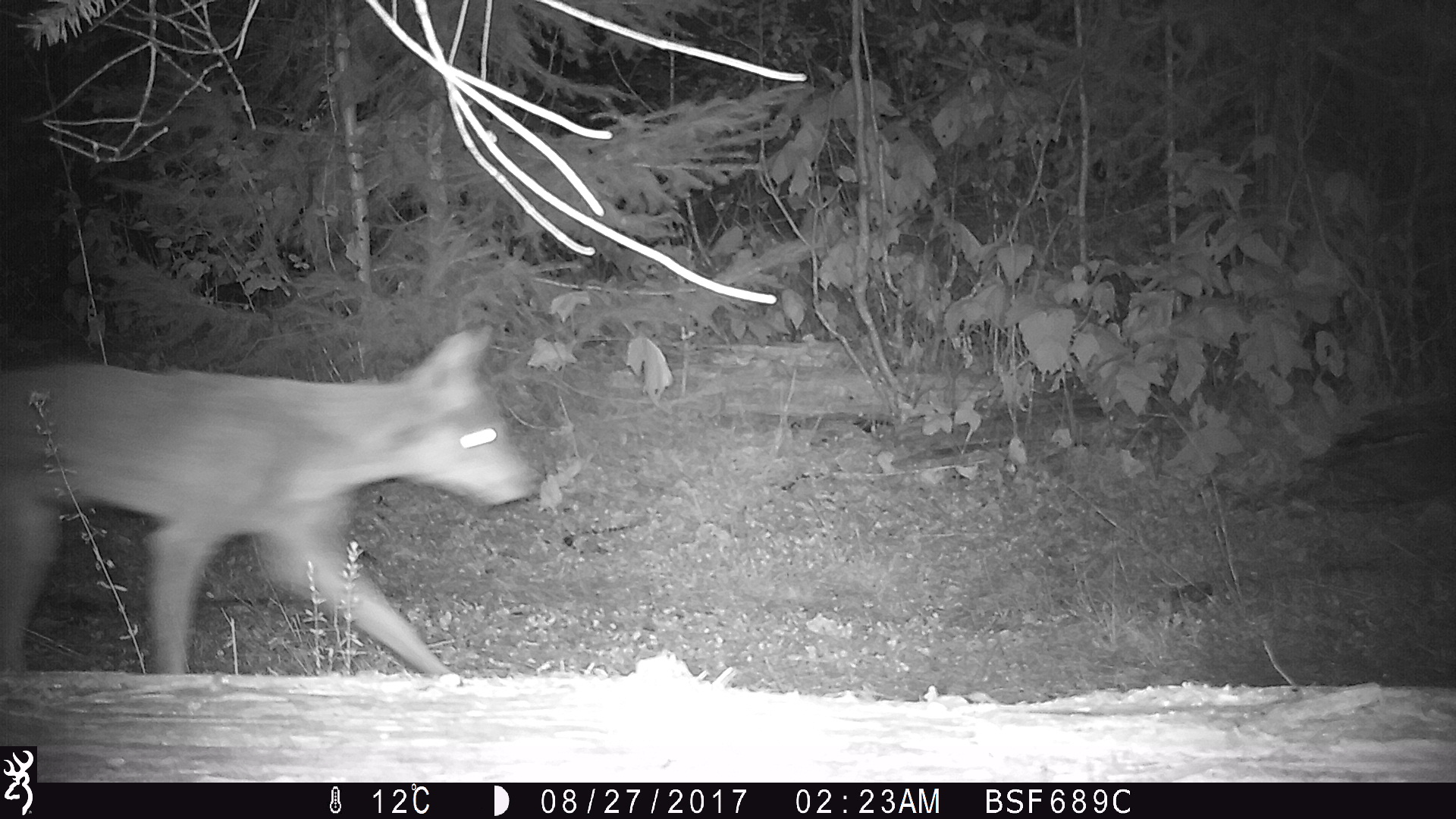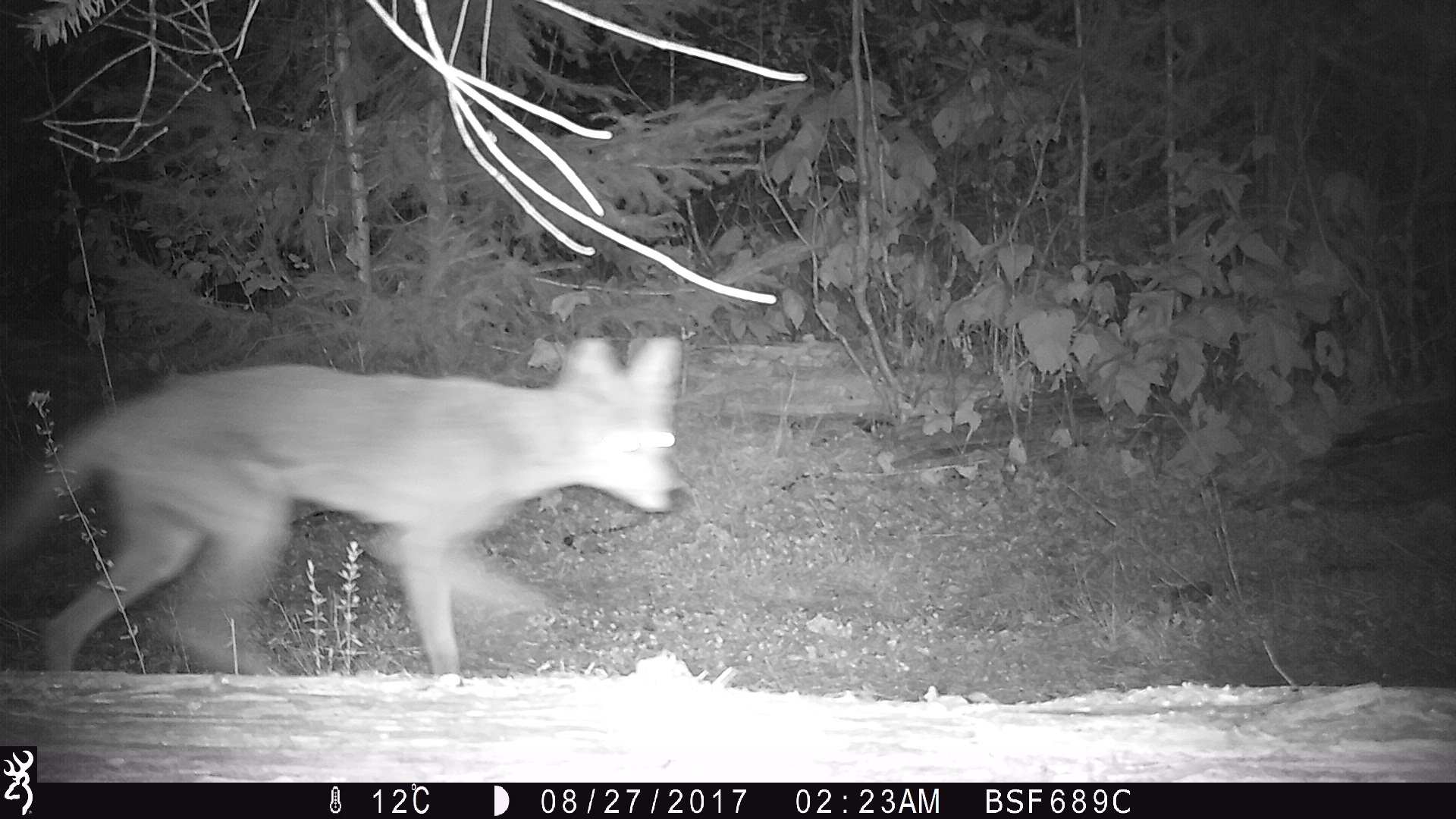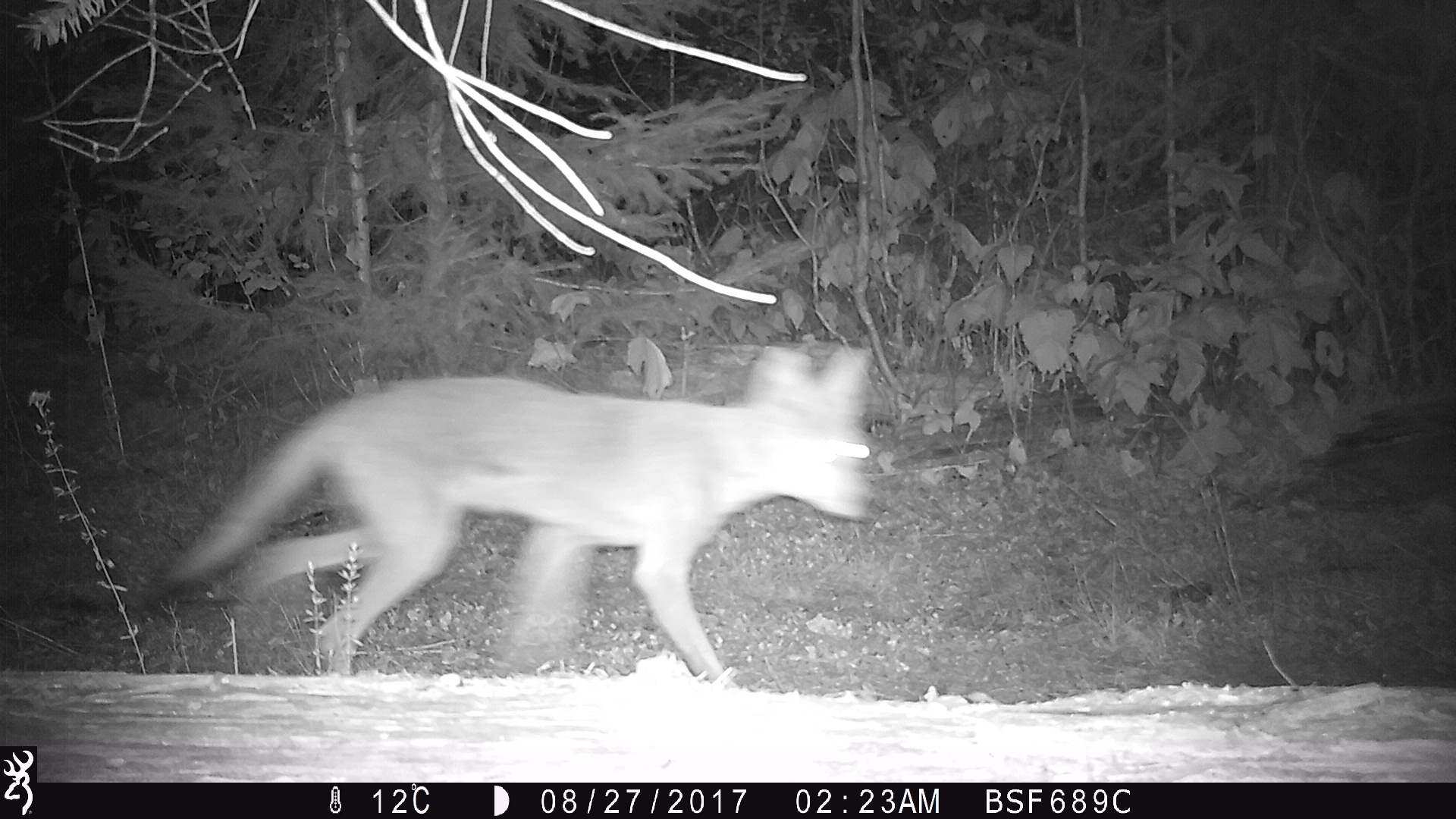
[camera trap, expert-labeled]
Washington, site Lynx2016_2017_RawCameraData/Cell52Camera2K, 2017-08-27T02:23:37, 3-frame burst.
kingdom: Animalia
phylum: Chordata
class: Mammalia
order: Carnivora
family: Canidae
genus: Canis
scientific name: Canis latrans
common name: coyote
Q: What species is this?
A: Canis latrans (coyote).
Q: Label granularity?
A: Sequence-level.